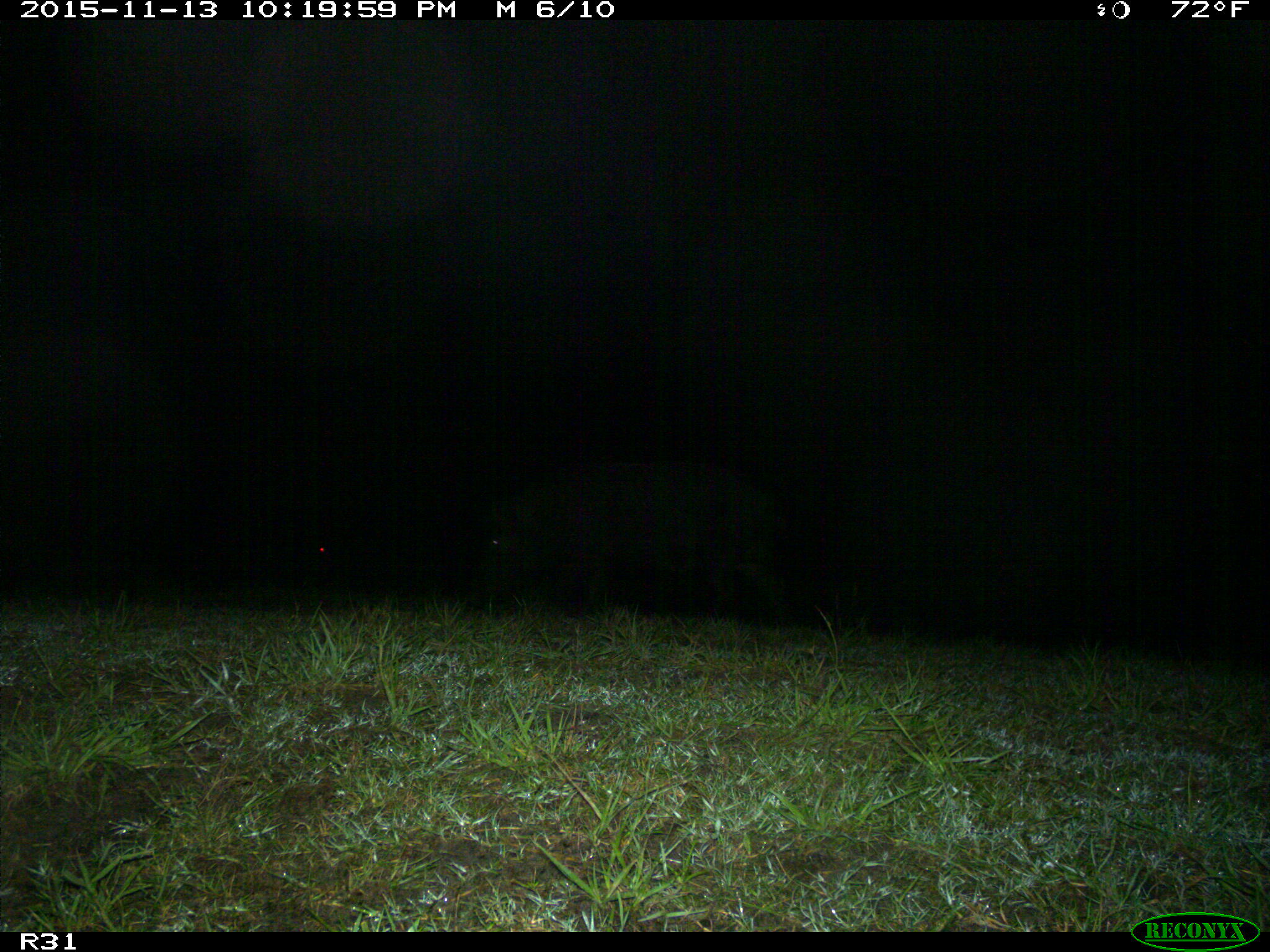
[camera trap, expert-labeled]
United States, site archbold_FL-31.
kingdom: Animalia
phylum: Chordata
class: Mammalia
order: Artiodactyla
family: Suidae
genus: Sus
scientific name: Sus scrofa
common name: wild boar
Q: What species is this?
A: Sus scrofa (wild boar).